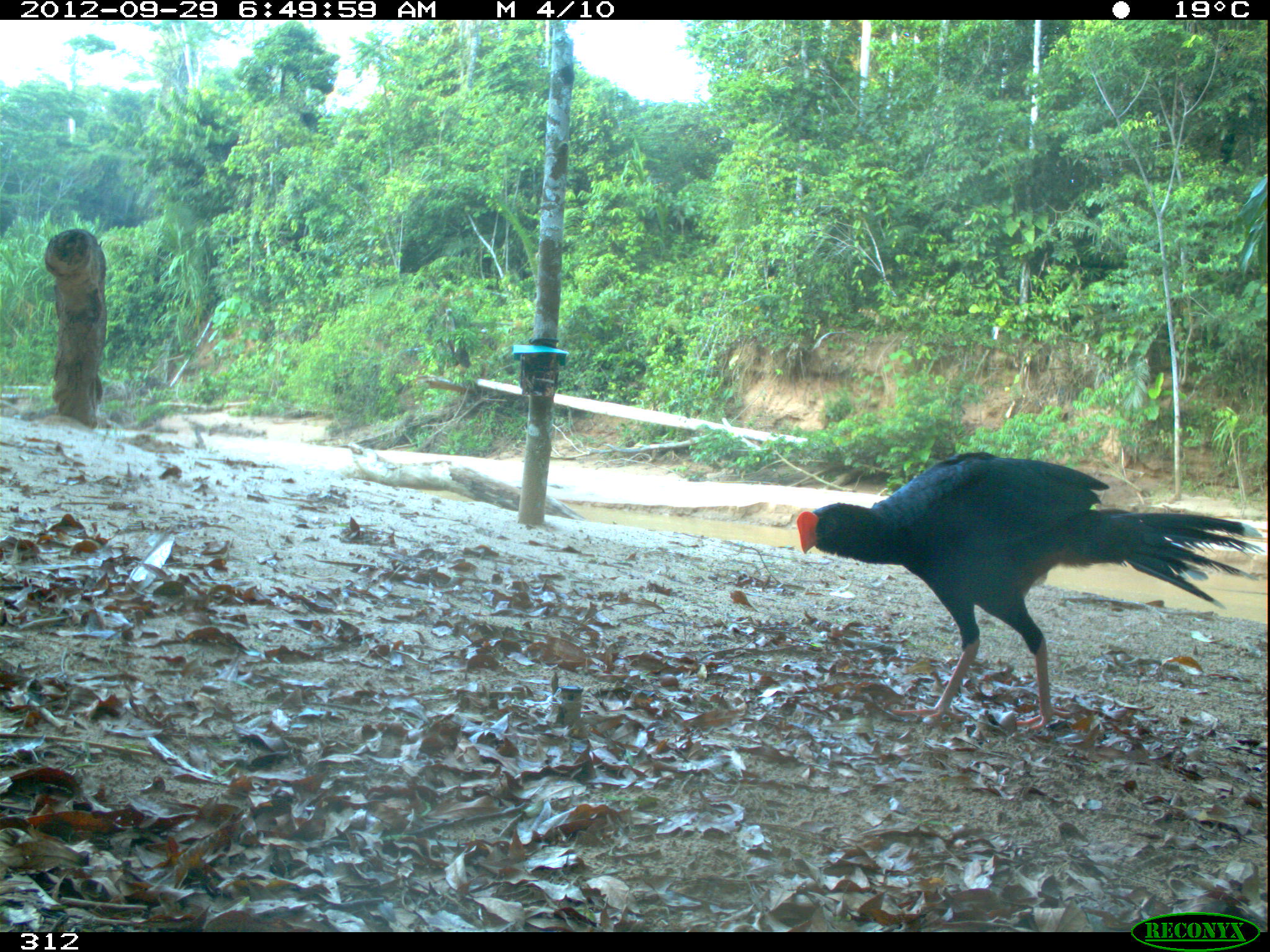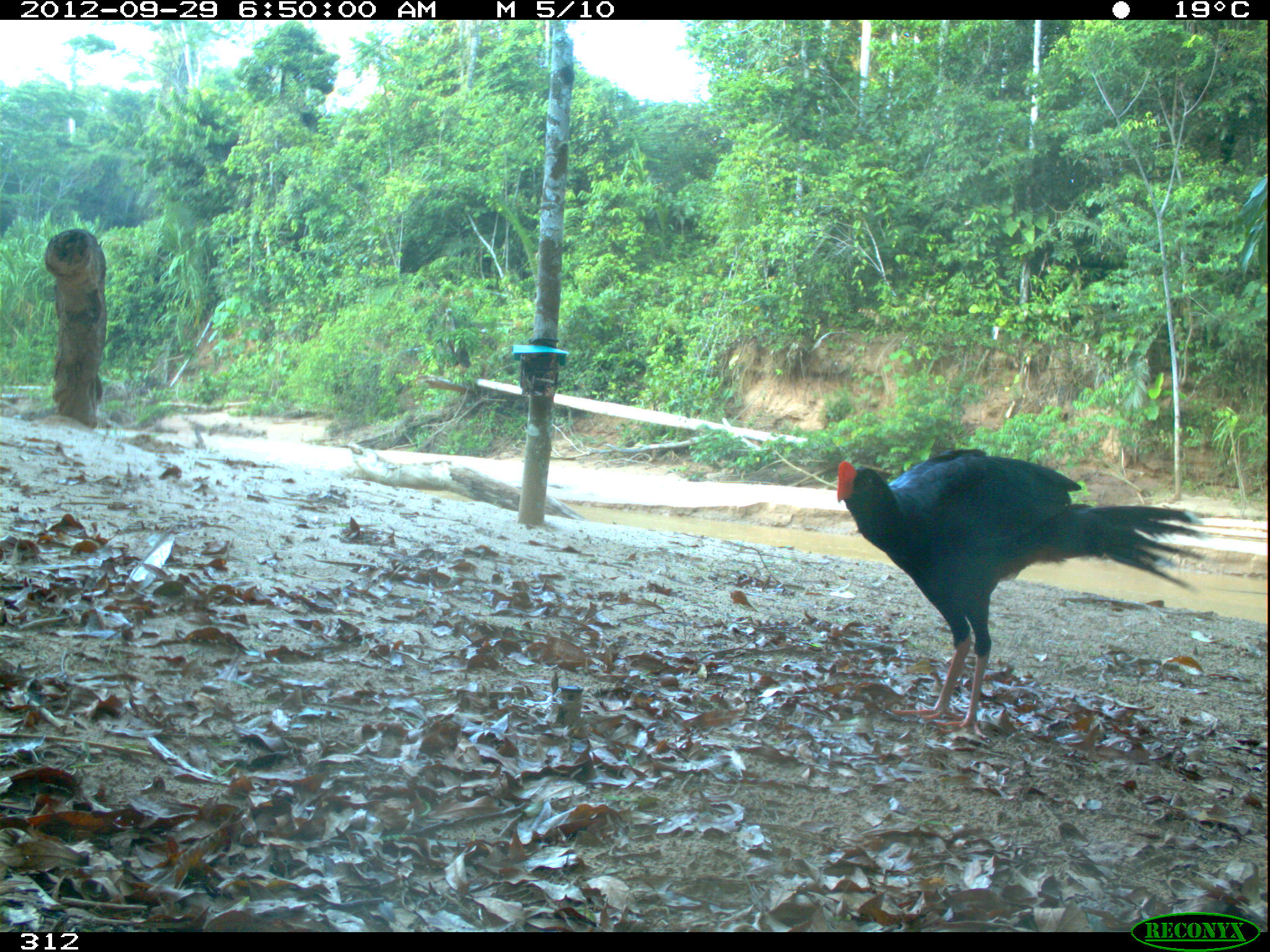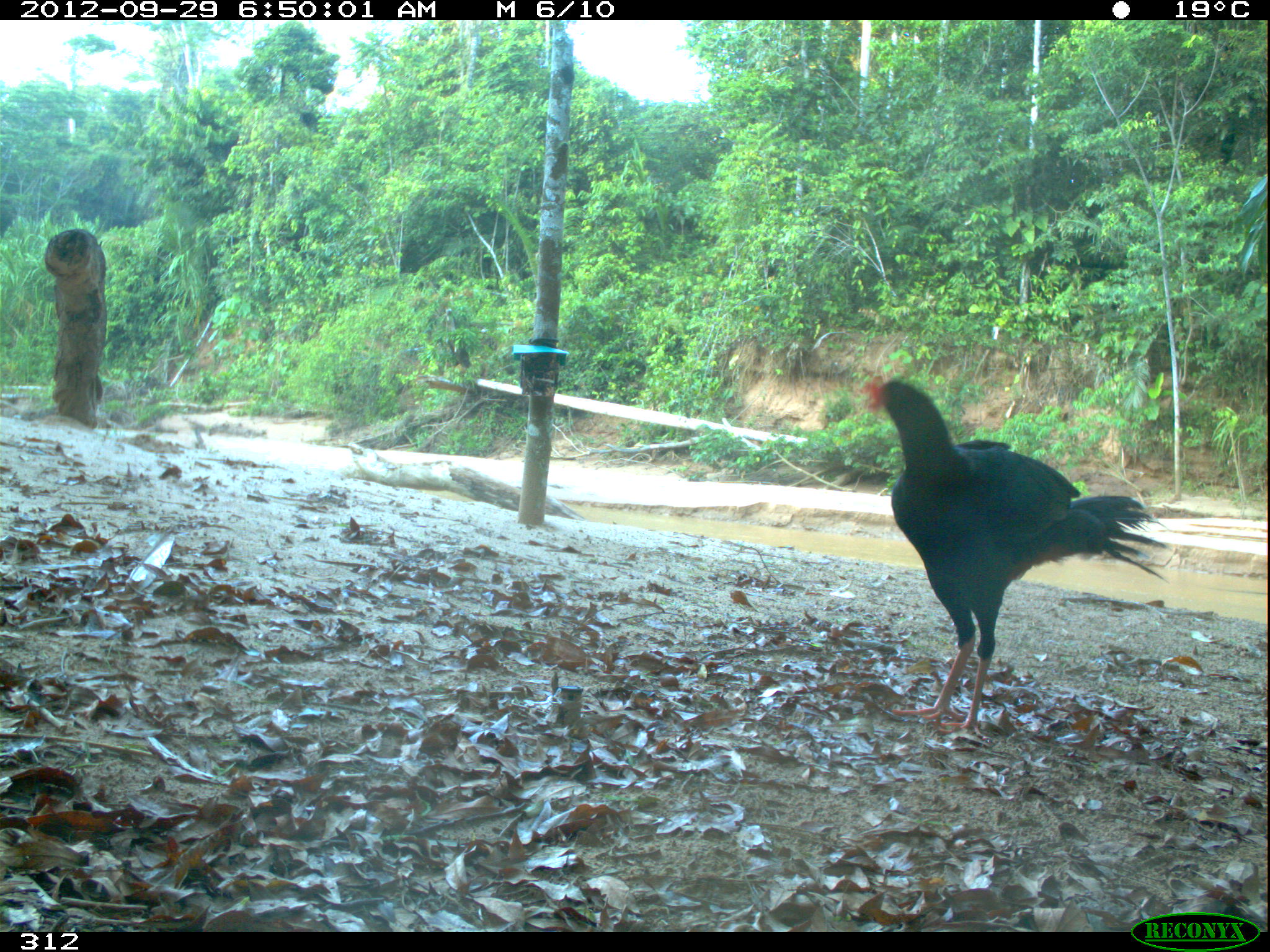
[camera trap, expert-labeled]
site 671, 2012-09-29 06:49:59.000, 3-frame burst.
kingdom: Animalia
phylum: Chordata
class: Aves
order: Galliformes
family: Cracidae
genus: Mitu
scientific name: Mitu tuberosum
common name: razor-billed curassow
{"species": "Mitu tuberosum (razor-billed curassow)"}